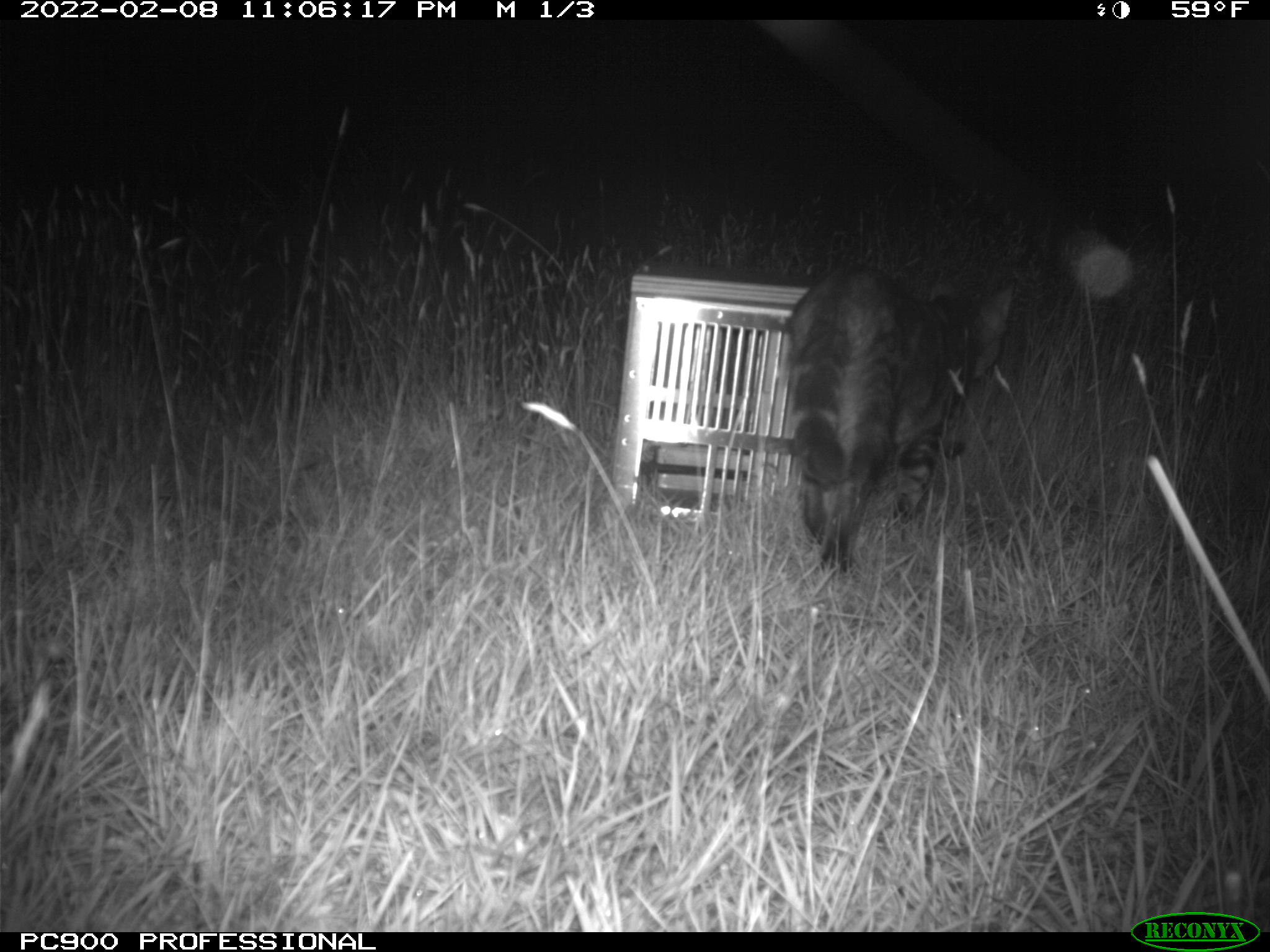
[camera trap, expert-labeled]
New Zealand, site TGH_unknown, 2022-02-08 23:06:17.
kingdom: Animalia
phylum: Chordata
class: Mammalia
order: Carnivora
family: Felidae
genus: Felis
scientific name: Felis catus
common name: domestic cat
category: cat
Cat (domestic cat) (Felis catus).